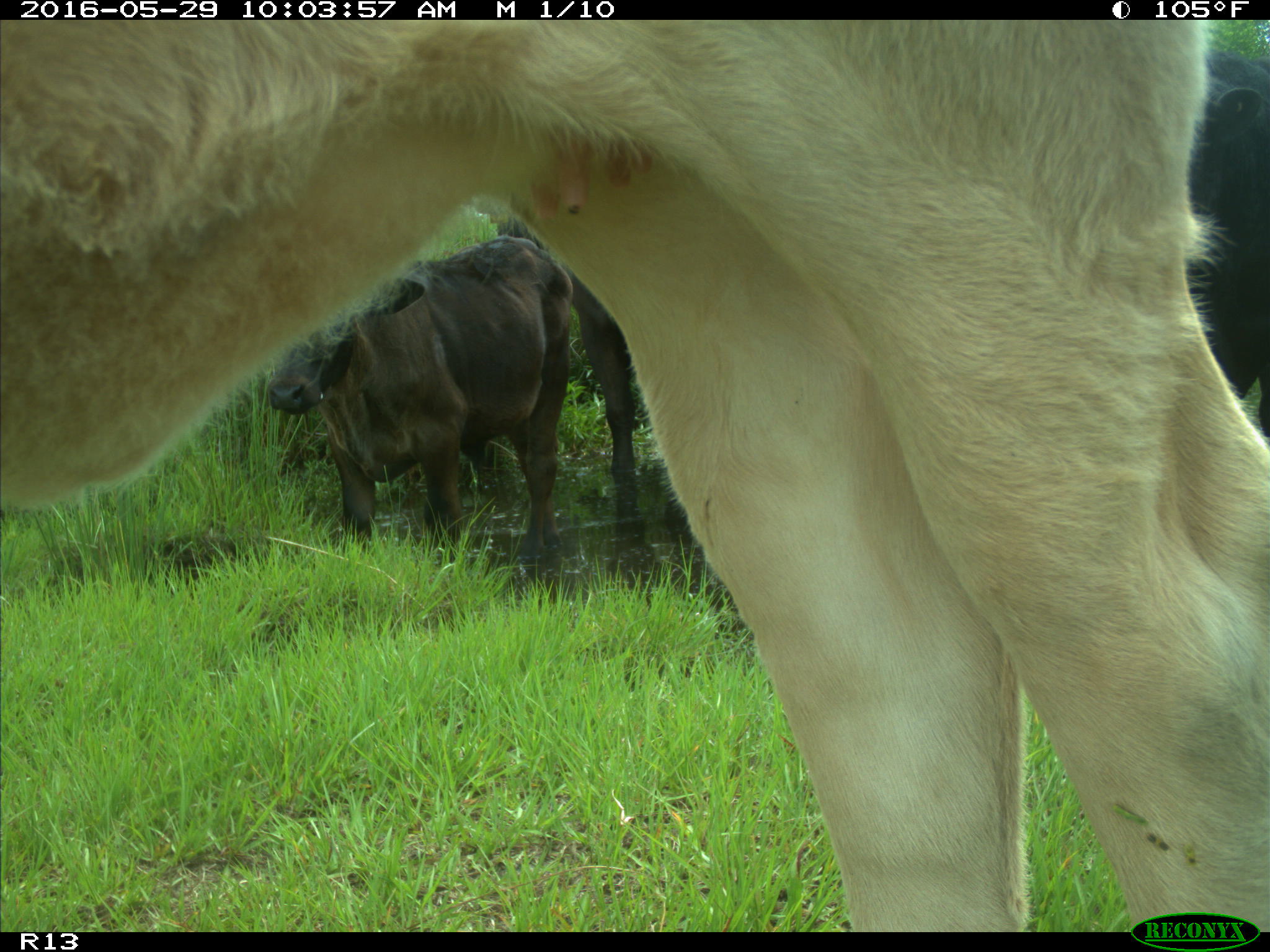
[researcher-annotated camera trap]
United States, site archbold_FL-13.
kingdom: Animalia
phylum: Chordata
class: Mammalia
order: Artiodactyla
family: Bovidae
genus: Bos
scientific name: Bos taurus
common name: domestic cow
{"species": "Bos taurus (domestic cow)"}